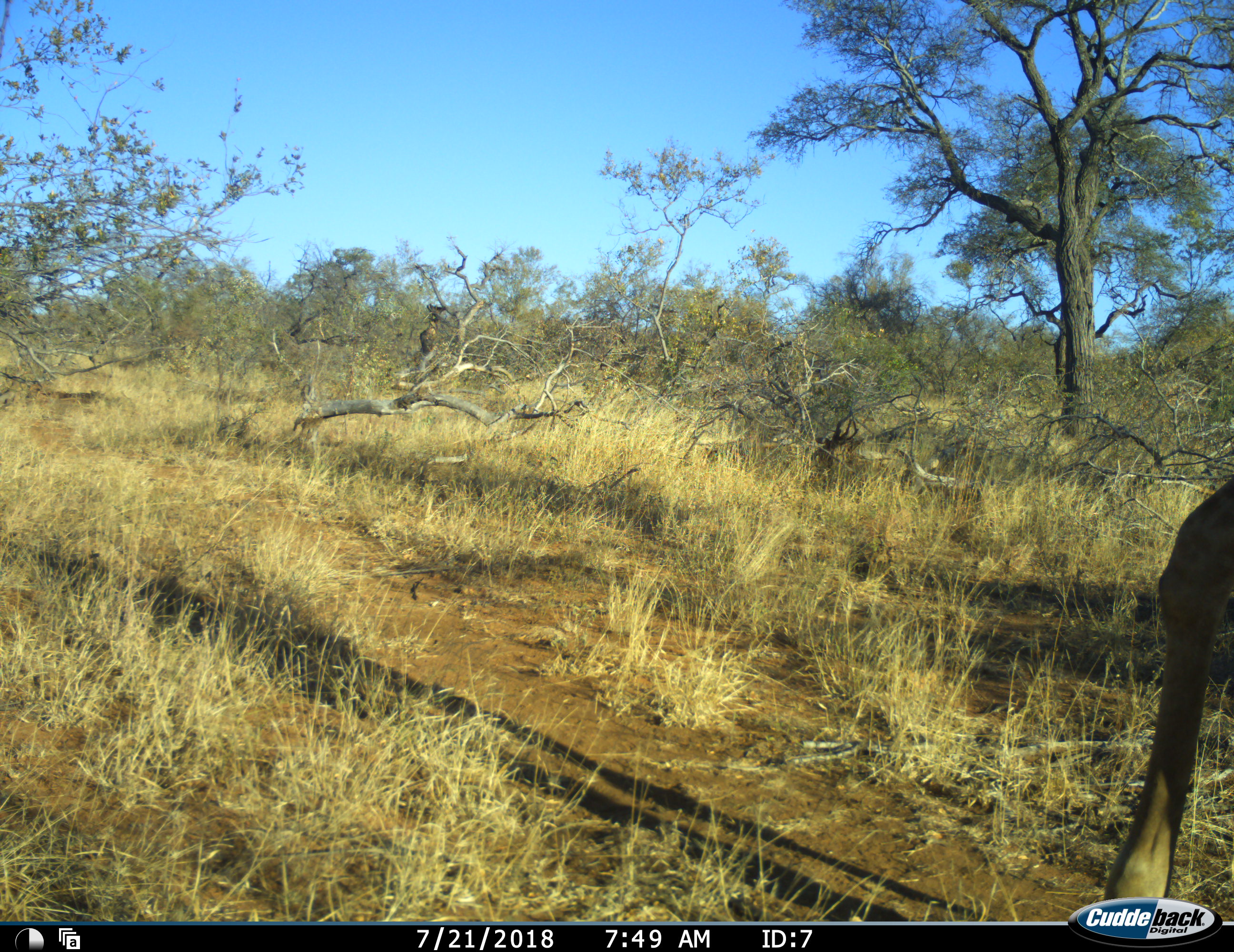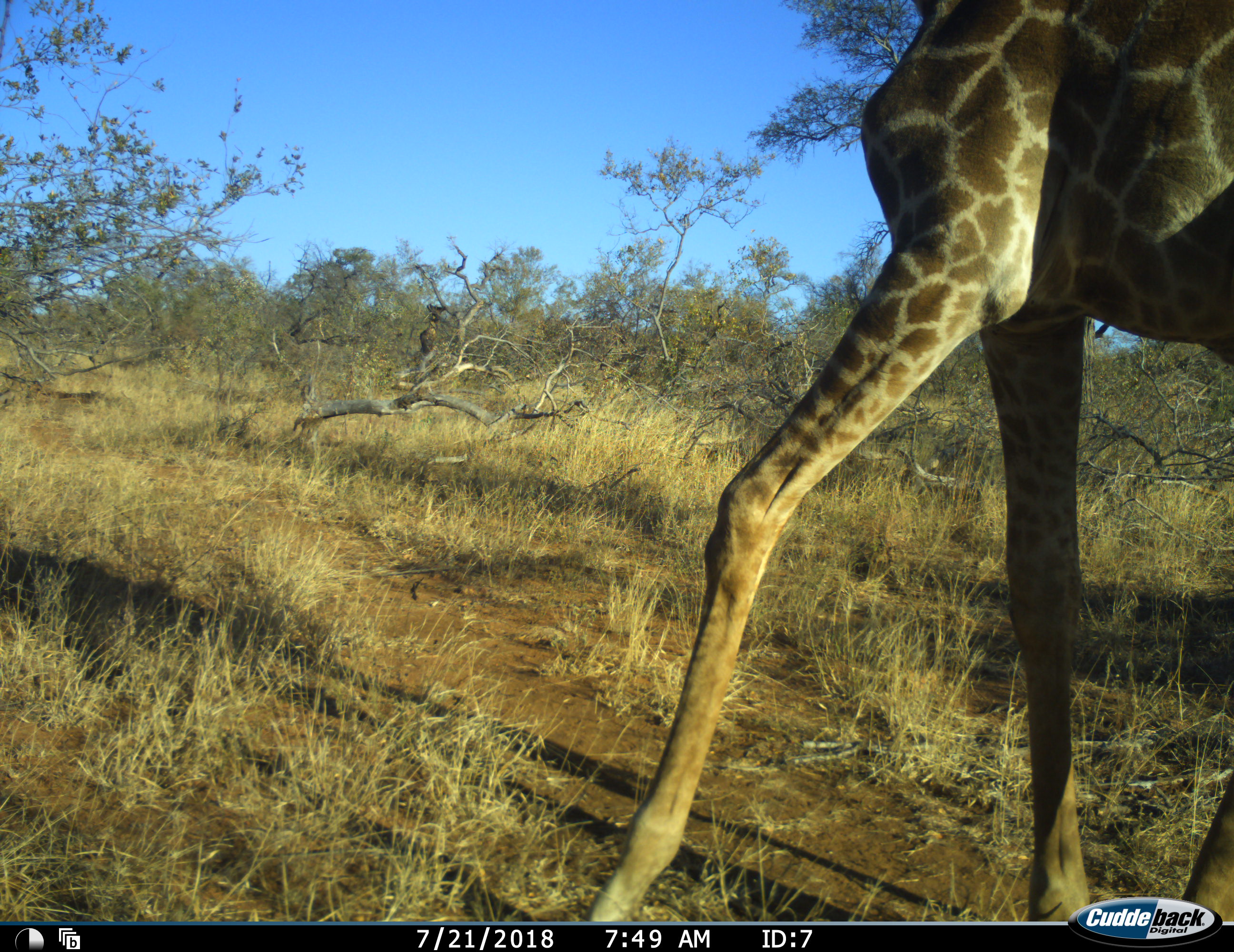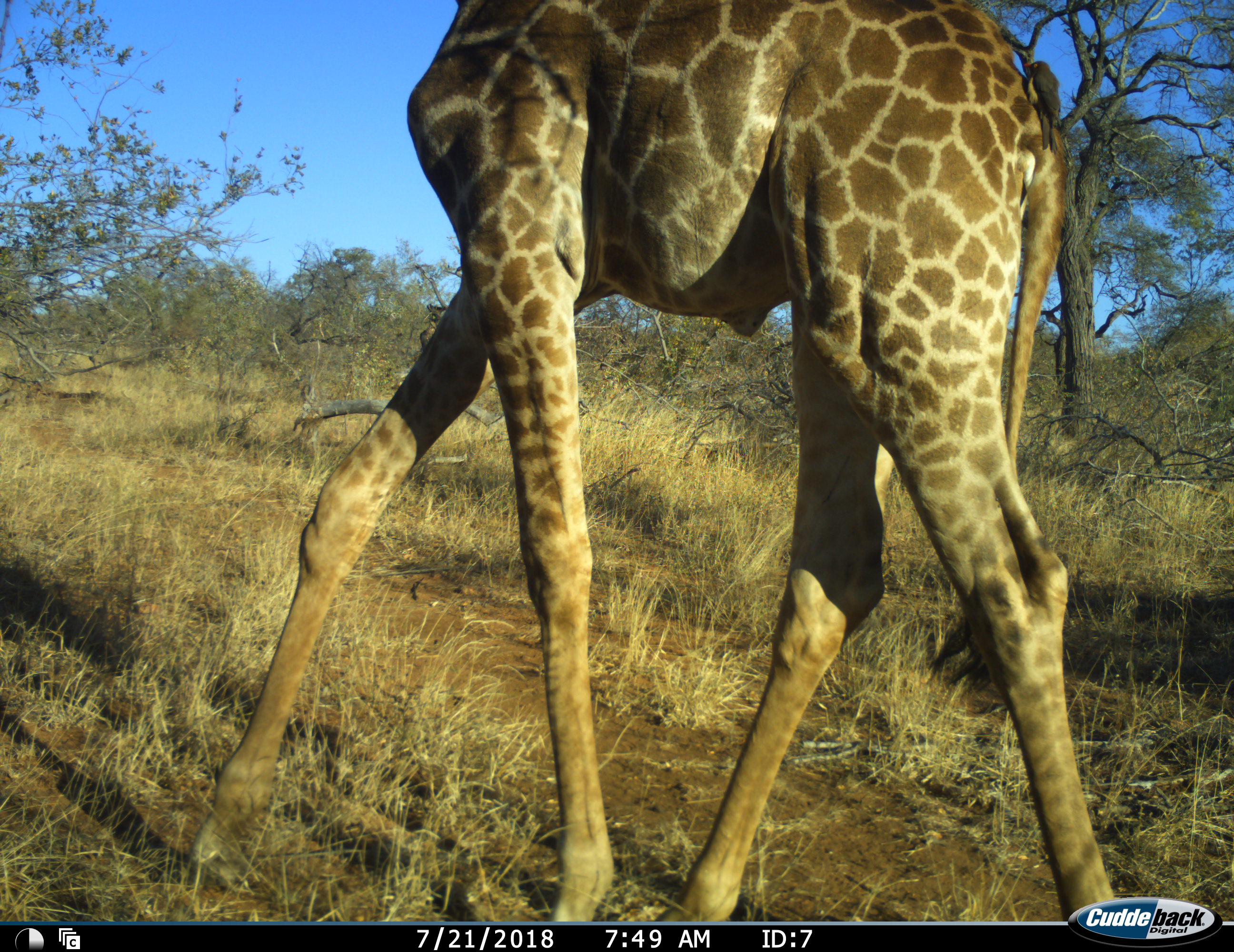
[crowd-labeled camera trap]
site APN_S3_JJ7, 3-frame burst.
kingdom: Animalia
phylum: Chordata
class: Mammalia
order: Artiodactyla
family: Giraffidae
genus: Giraffa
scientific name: Giraffa camelopardalis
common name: giraffe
Giraffe (Giraffa camelopardalis), count 1. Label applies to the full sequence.